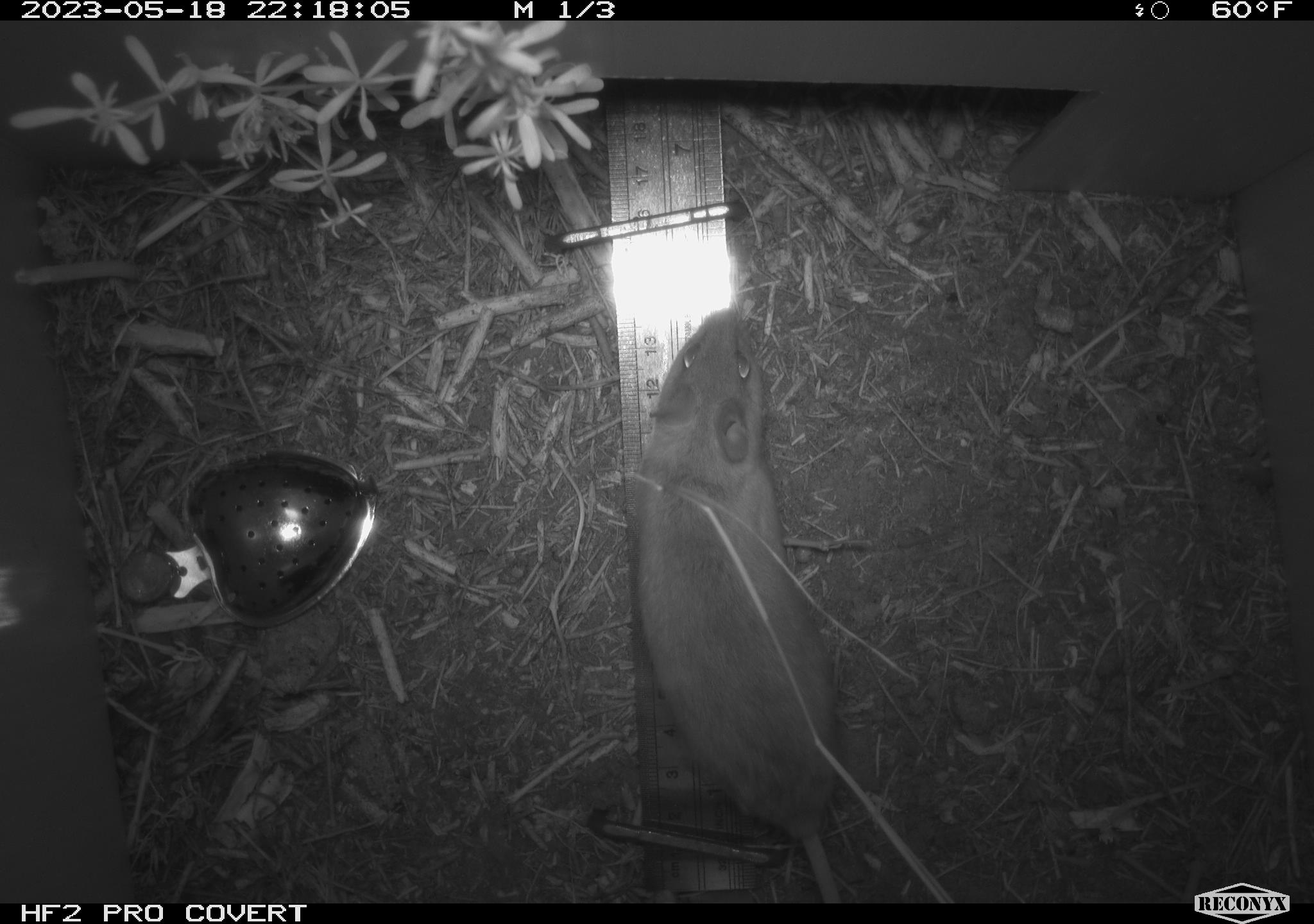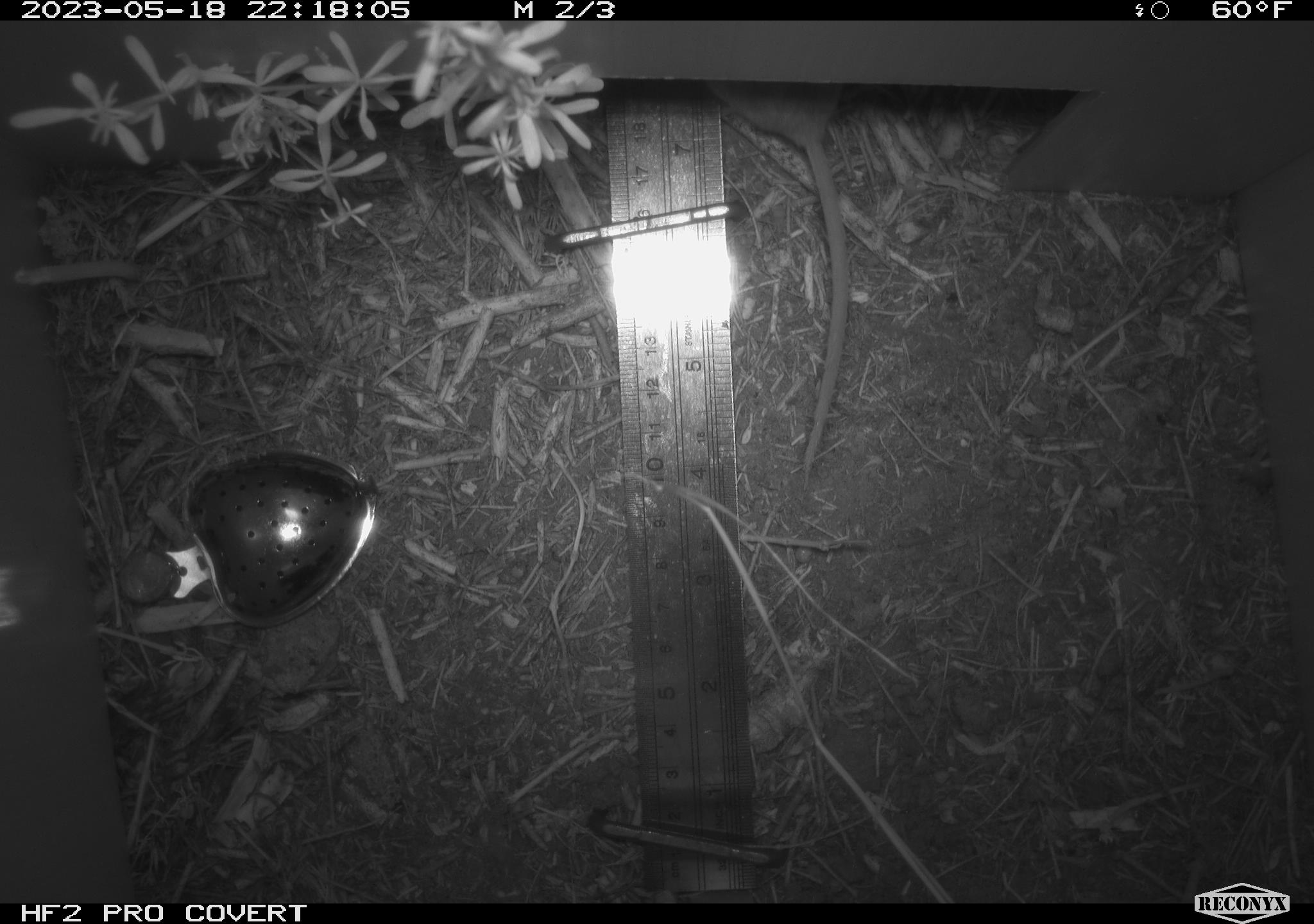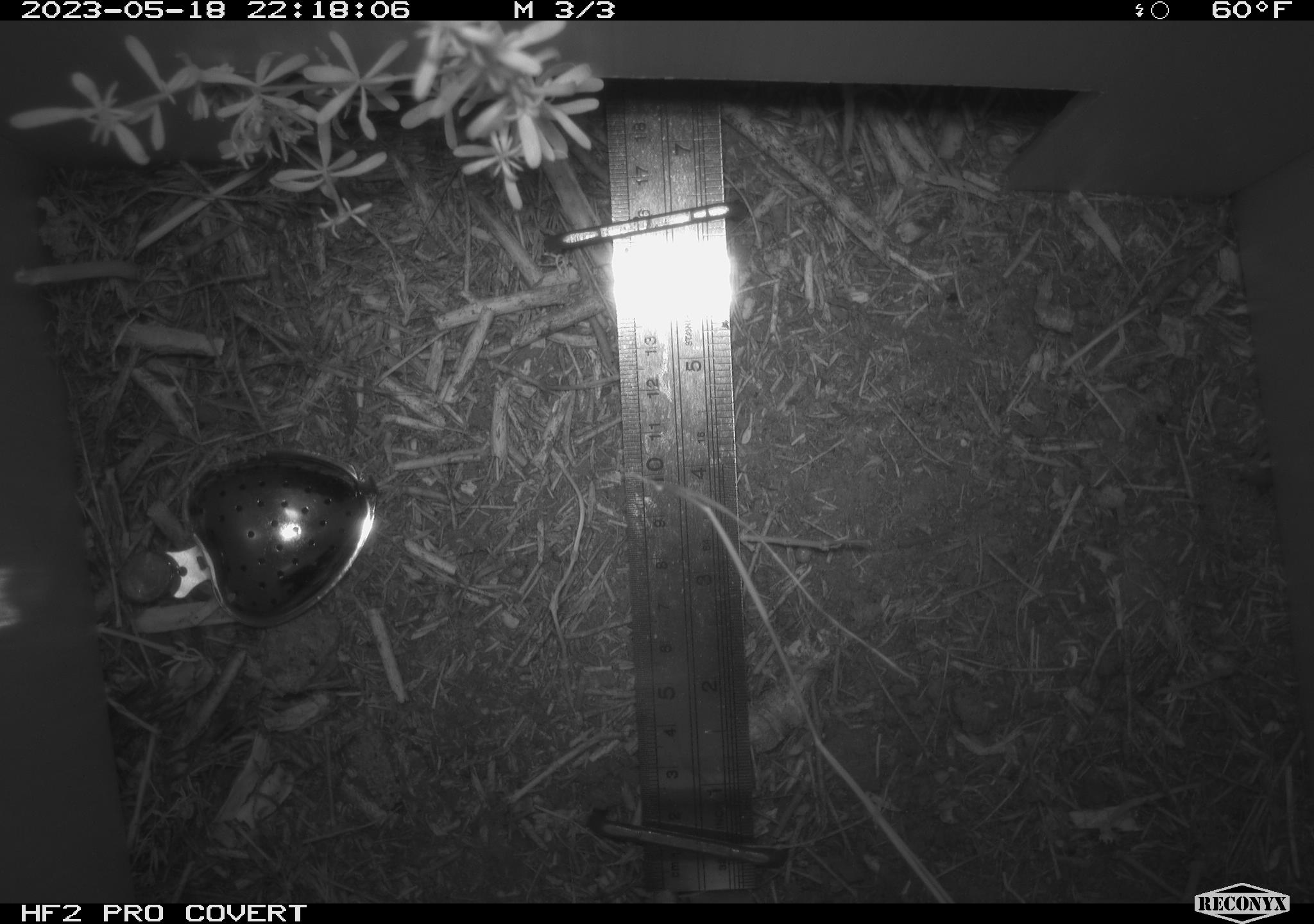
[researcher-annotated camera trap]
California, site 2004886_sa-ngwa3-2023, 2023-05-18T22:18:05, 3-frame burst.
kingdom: Animalia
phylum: Chordata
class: Mammalia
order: Rodentia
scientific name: Rodentia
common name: mouse species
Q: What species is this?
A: Mouse species (Rodentia).